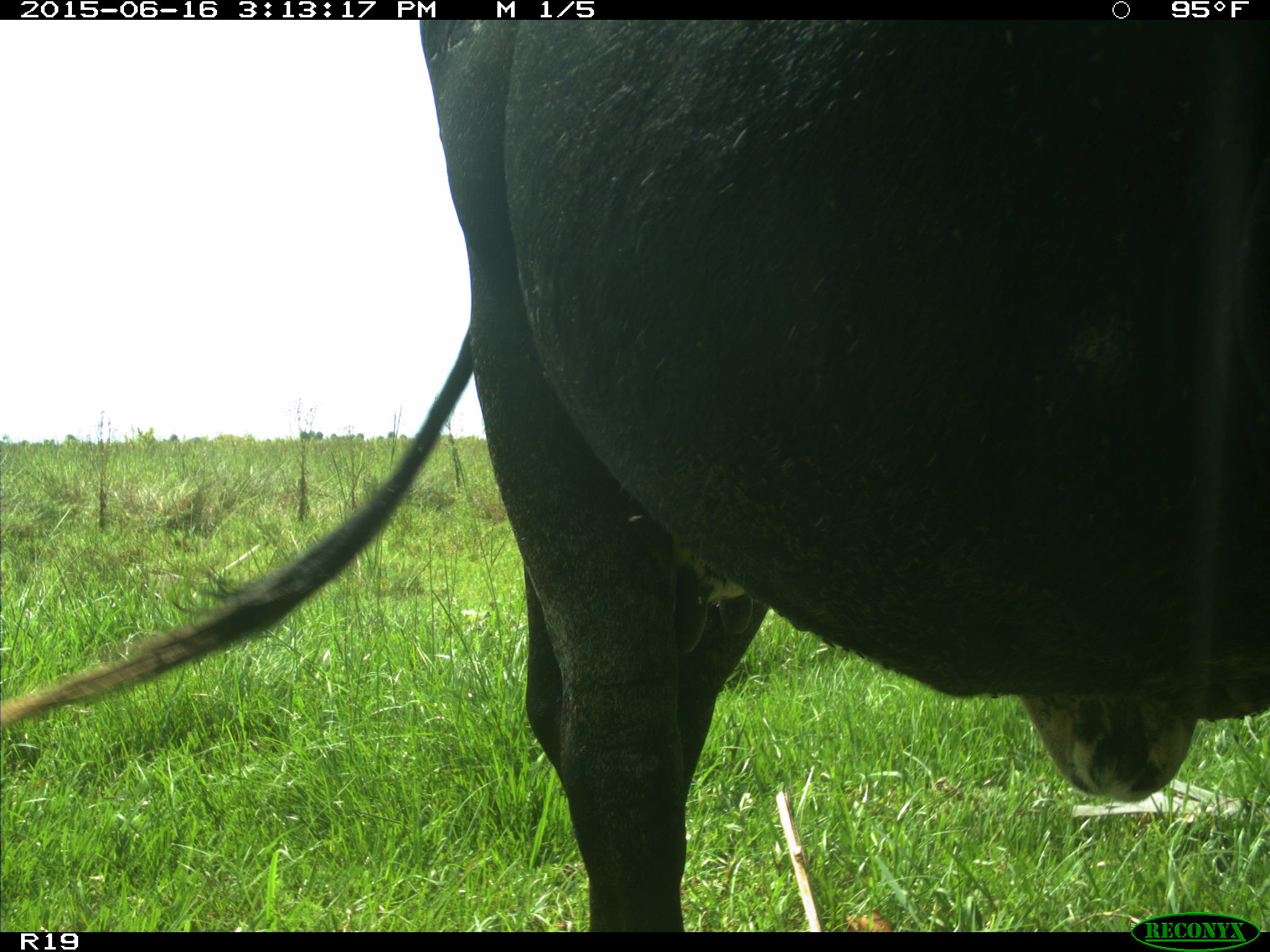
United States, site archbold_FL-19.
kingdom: Animalia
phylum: Chordata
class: Mammalia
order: Artiodactyla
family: Bovidae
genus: Bos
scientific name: Bos taurus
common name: domestic cow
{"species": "Bos taurus (domestic cow)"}